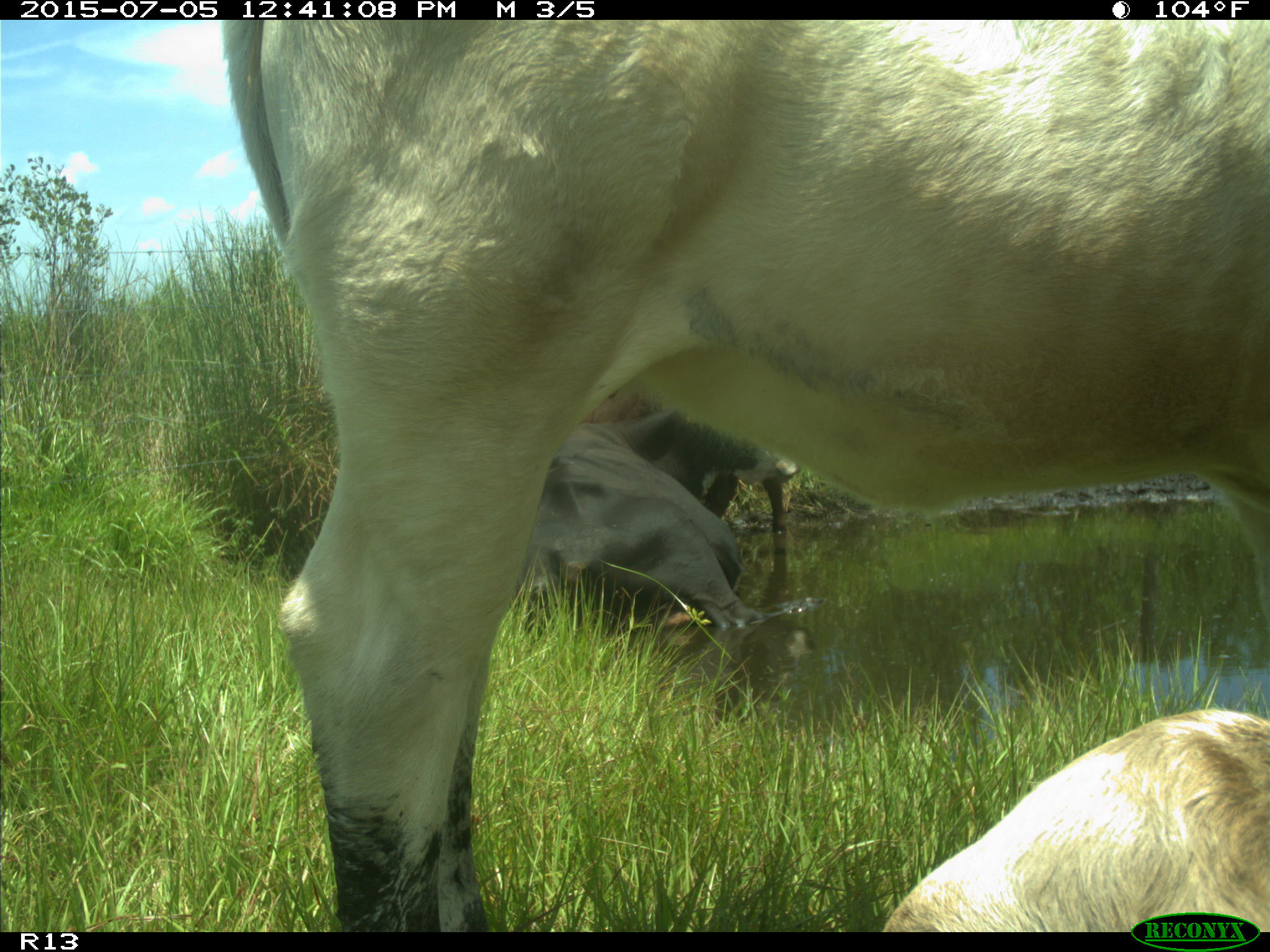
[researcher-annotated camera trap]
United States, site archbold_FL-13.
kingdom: Animalia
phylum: Chordata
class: Mammalia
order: Artiodactyla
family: Bovidae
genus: Bos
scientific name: Bos taurus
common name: domestic cow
Bos taurus (domestic cow).